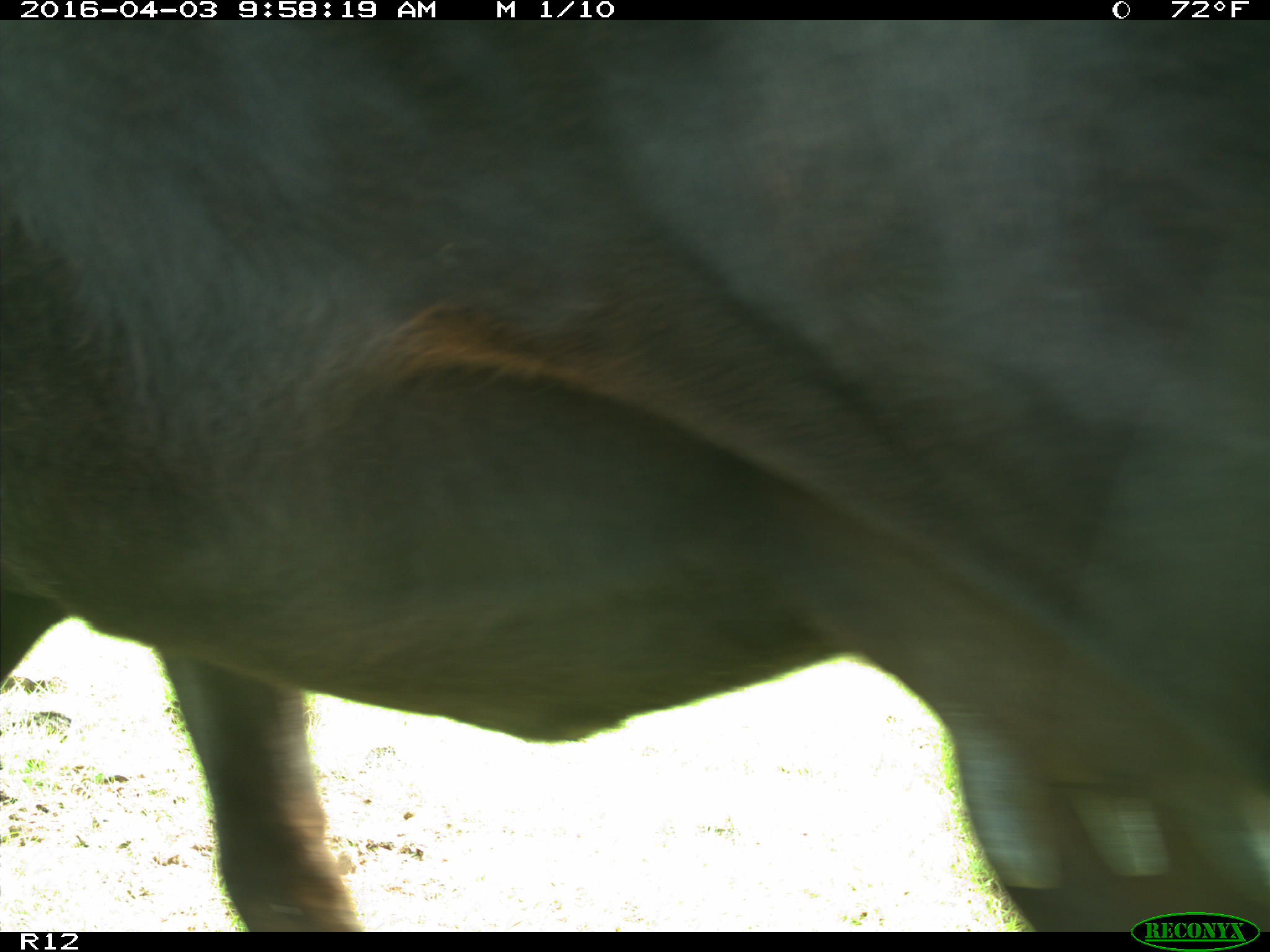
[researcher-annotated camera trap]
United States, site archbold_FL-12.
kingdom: Animalia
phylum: Chordata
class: Mammalia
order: Artiodactyla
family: Bovidae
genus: Bos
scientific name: Bos taurus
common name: domestic cow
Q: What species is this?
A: Bos taurus (domestic cow).